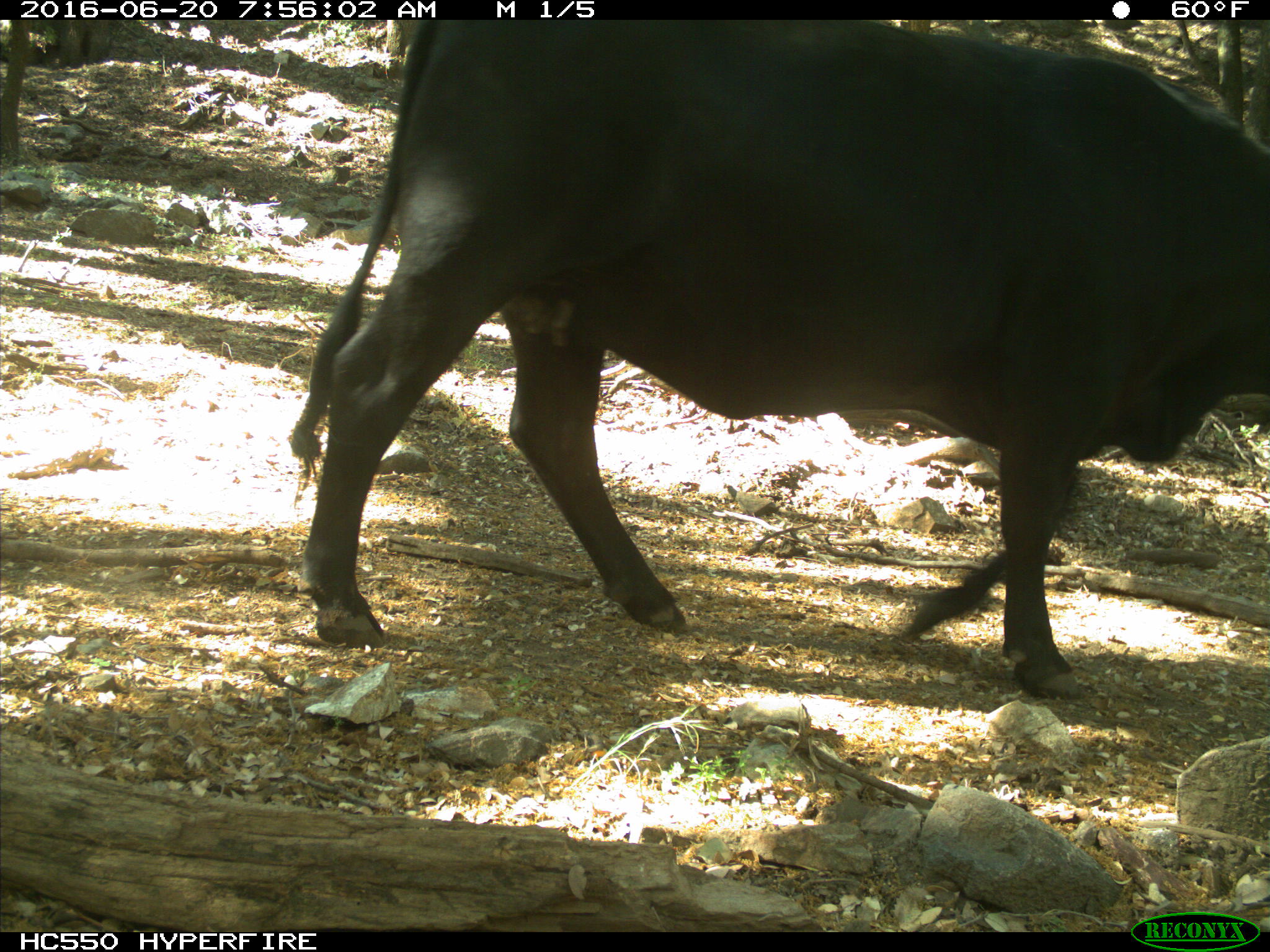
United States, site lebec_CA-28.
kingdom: Animalia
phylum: Chordata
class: Mammalia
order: Artiodactyla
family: Bovidae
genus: Bos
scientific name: Bos taurus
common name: domestic cow